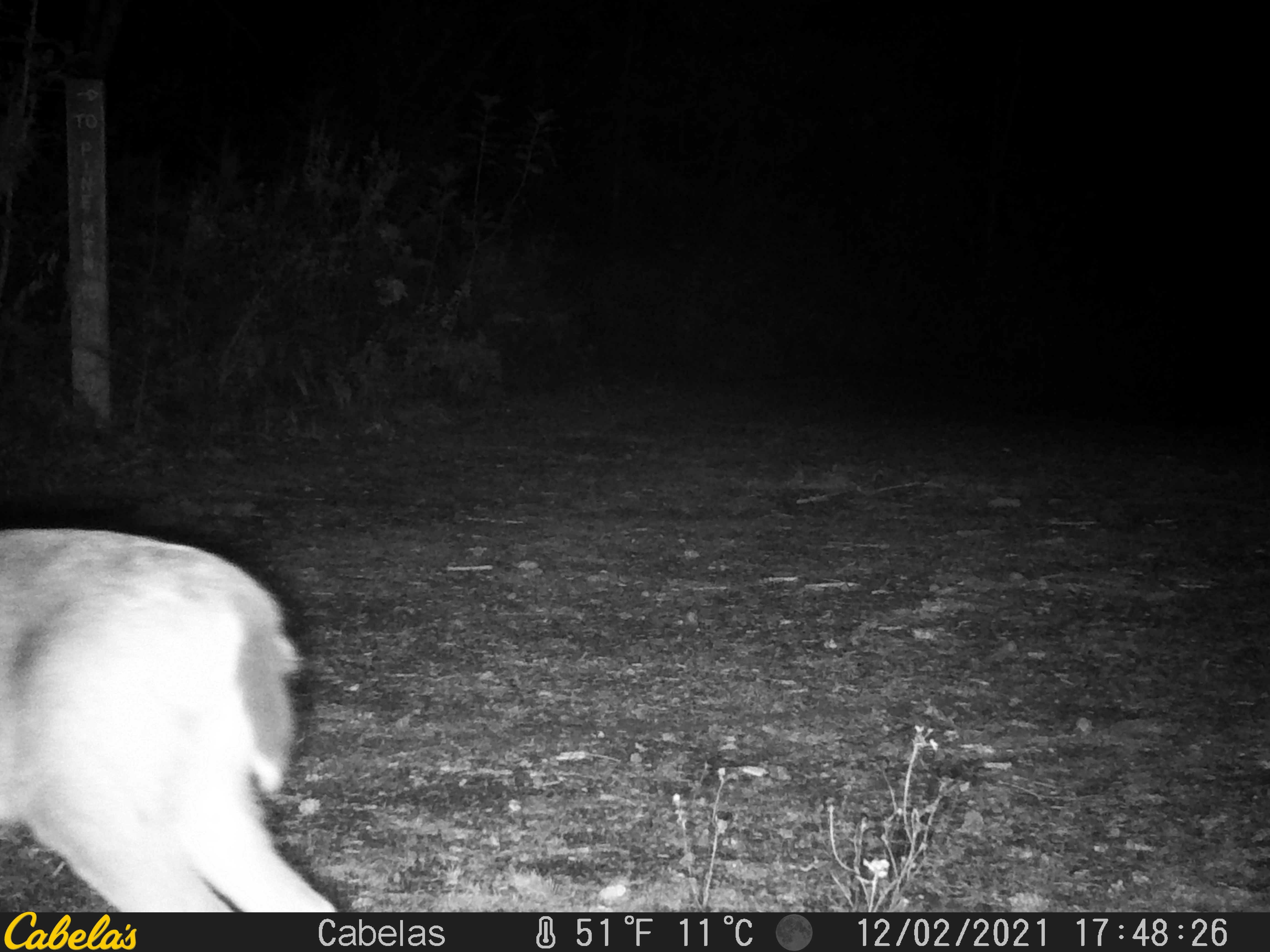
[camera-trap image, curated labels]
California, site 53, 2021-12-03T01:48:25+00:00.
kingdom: Animalia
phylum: Chordata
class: Mammalia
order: Artiodactyla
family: Cervidae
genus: Odocoileus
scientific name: Odocoileus hemionus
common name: mule deer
Mule deer (Odocoileus hemionus).